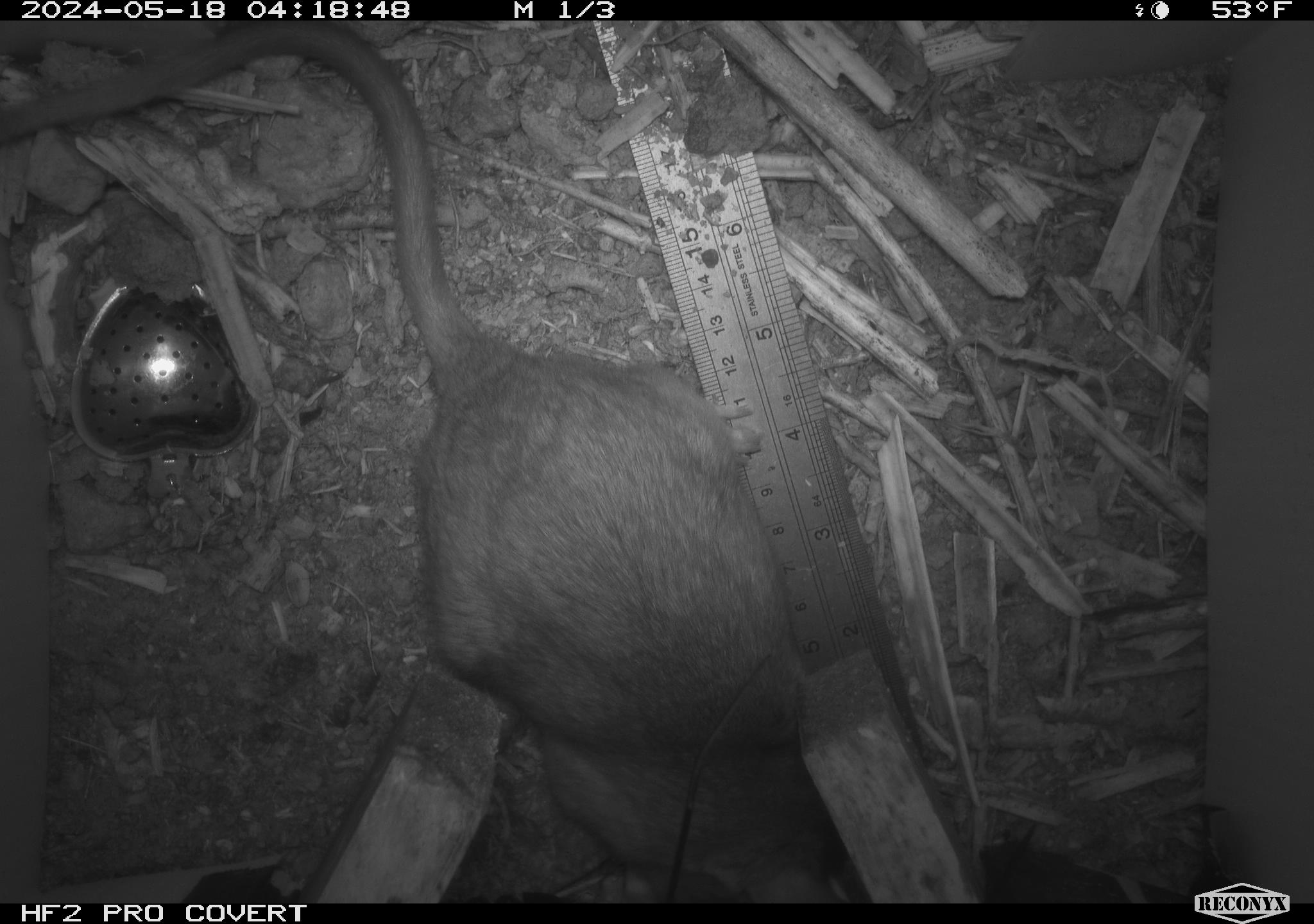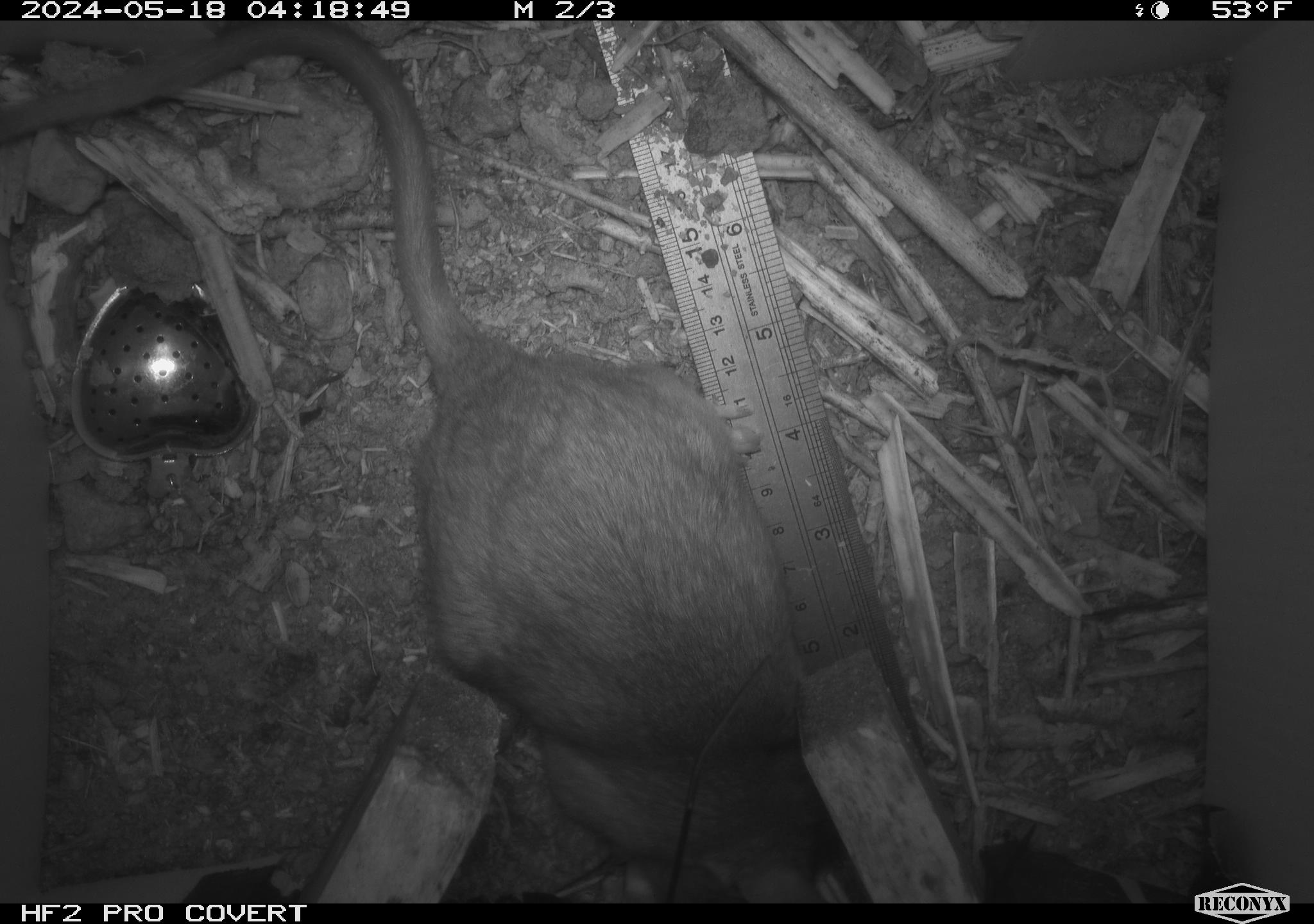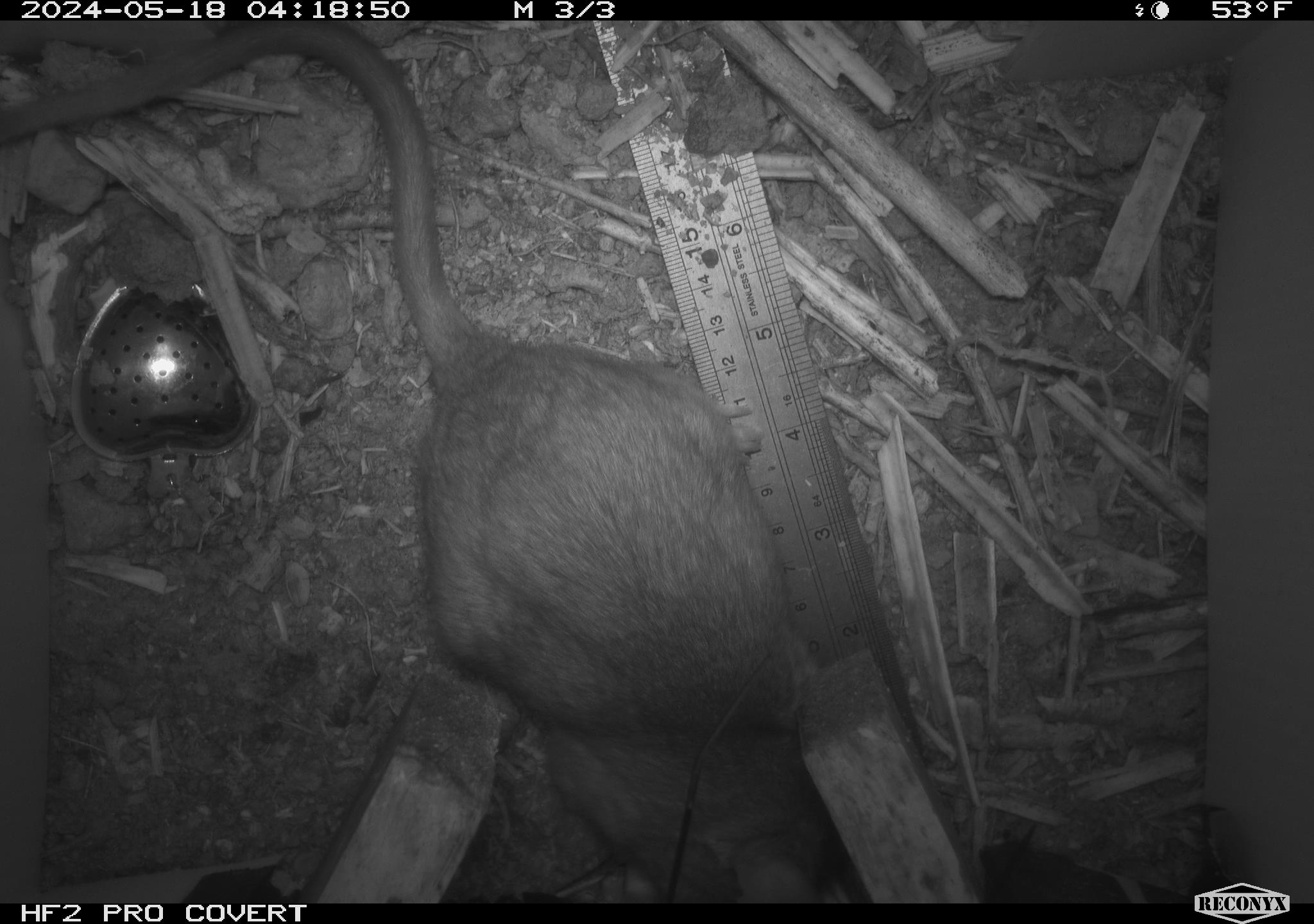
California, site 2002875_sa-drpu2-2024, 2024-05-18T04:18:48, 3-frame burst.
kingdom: Animalia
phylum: Chordata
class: Mammalia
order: Rodentia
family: Cricetidae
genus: Neotoma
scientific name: Neotoma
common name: pack rat or woodrat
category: neotoma species